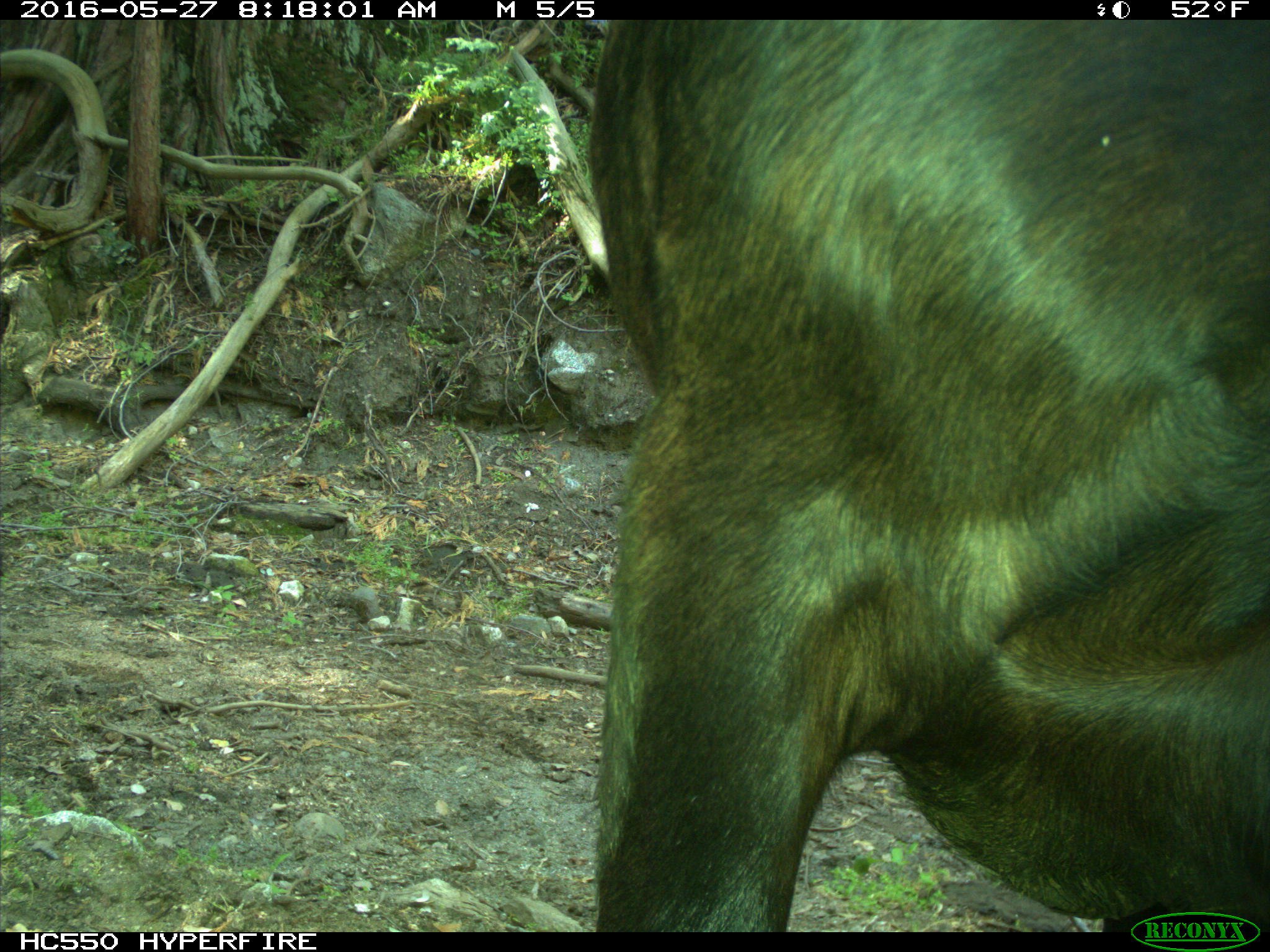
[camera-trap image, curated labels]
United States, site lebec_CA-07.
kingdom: Animalia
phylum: Chordata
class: Mammalia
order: Artiodactyla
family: Bovidae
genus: Bos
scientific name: Bos taurus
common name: domestic cow